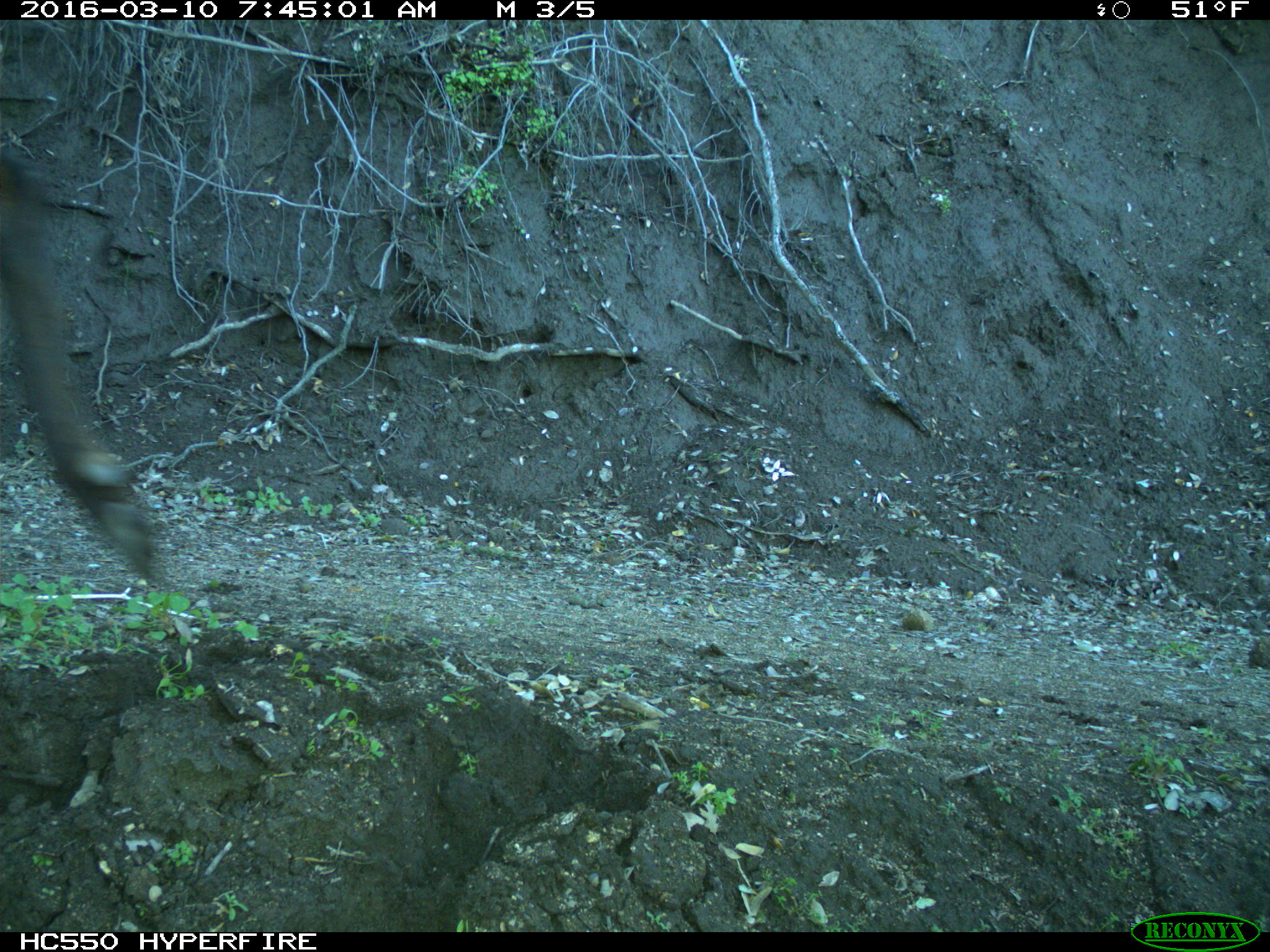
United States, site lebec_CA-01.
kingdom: Animalia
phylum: Chordata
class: Mammalia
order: Artiodactyla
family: Cervidae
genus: Cervus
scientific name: Cervus canadensis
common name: elk